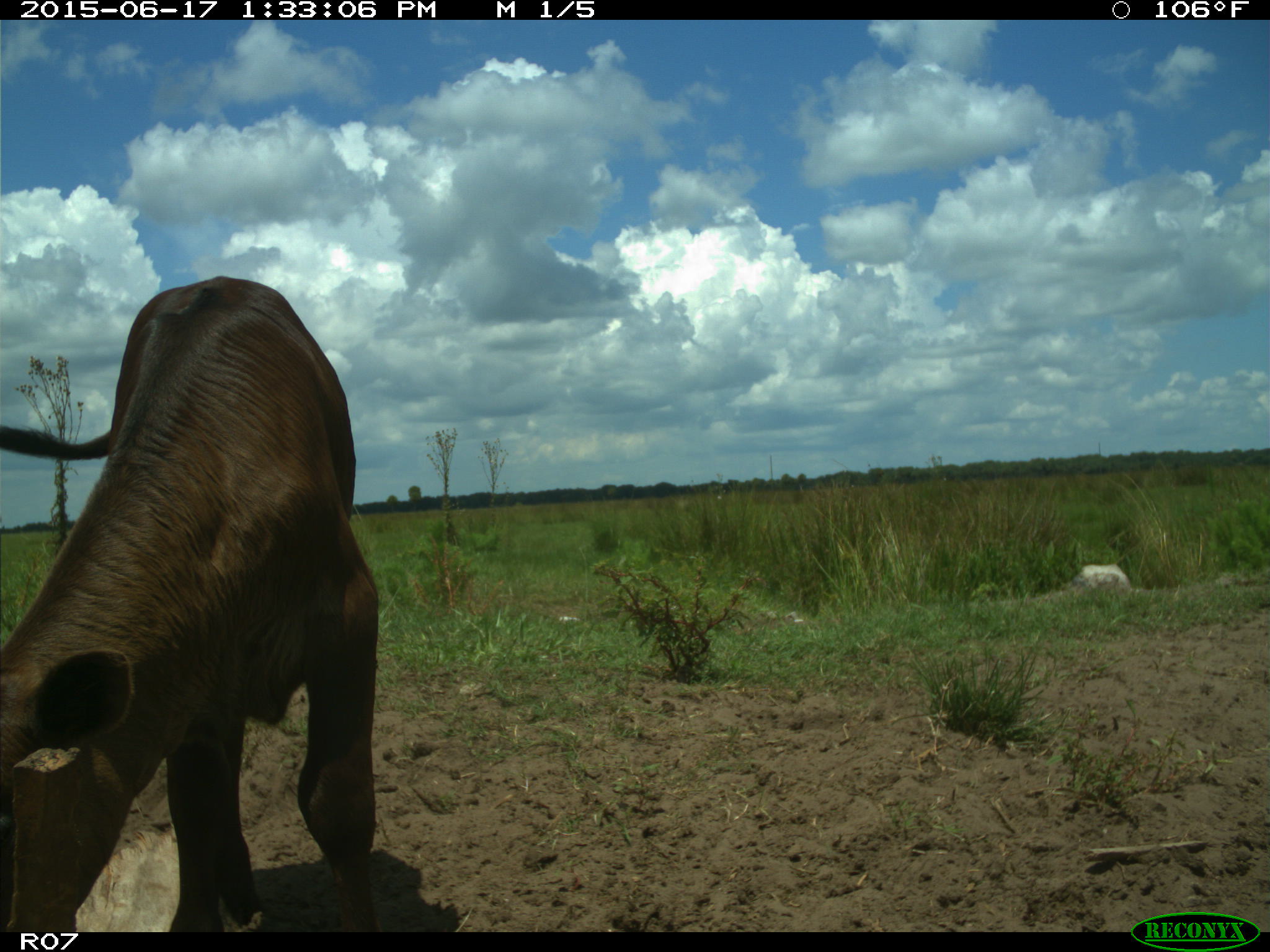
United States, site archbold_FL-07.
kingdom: Animalia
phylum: Chordata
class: Mammalia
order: Artiodactyla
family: Bovidae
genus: Bos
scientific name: Bos taurus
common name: domestic cow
Bos taurus (domestic cow).